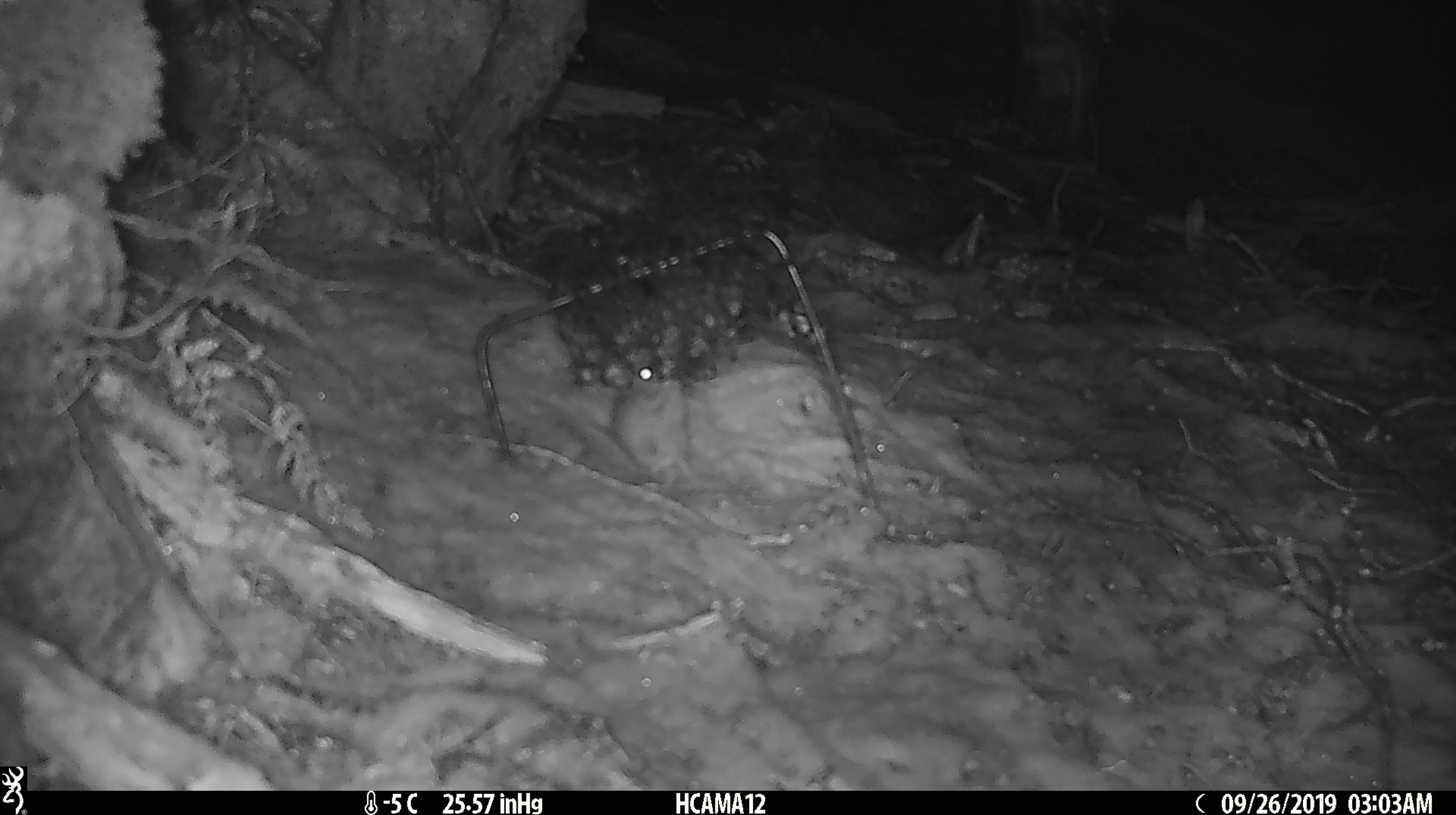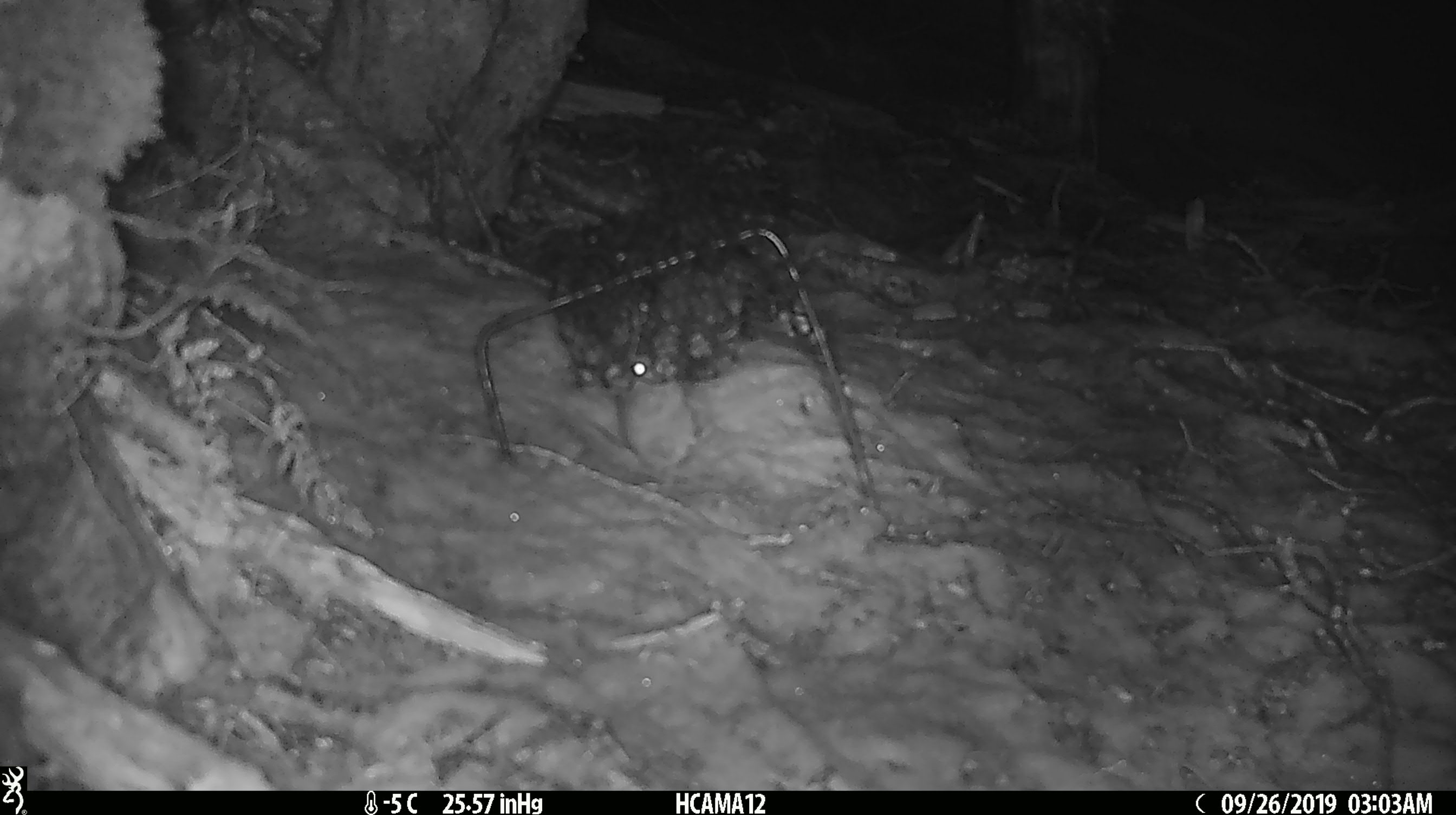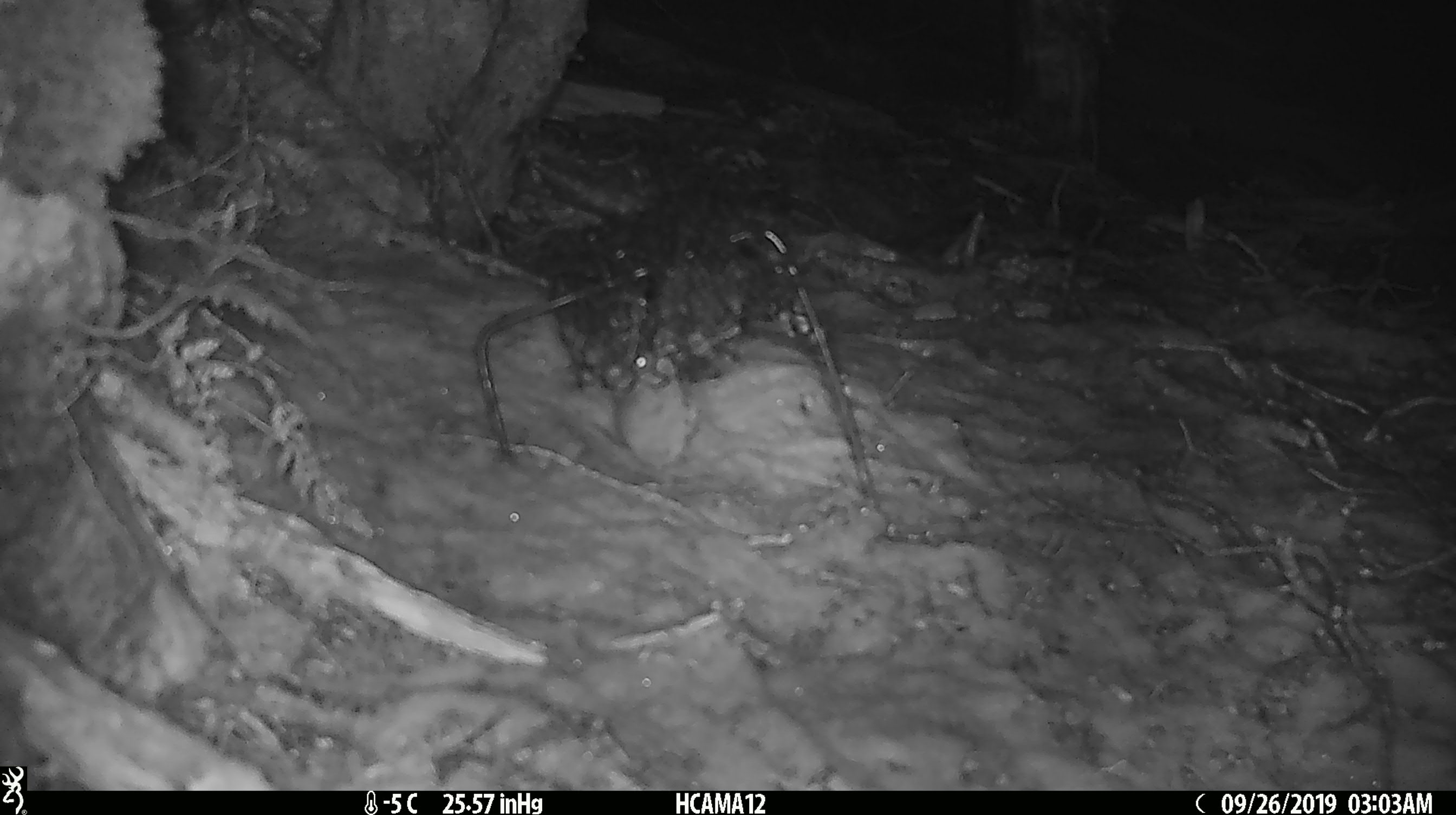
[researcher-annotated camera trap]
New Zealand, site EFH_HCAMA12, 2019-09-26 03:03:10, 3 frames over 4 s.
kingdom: Animalia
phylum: Chordata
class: Mammalia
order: Rodentia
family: Muridae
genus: Mus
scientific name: Mus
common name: mouse